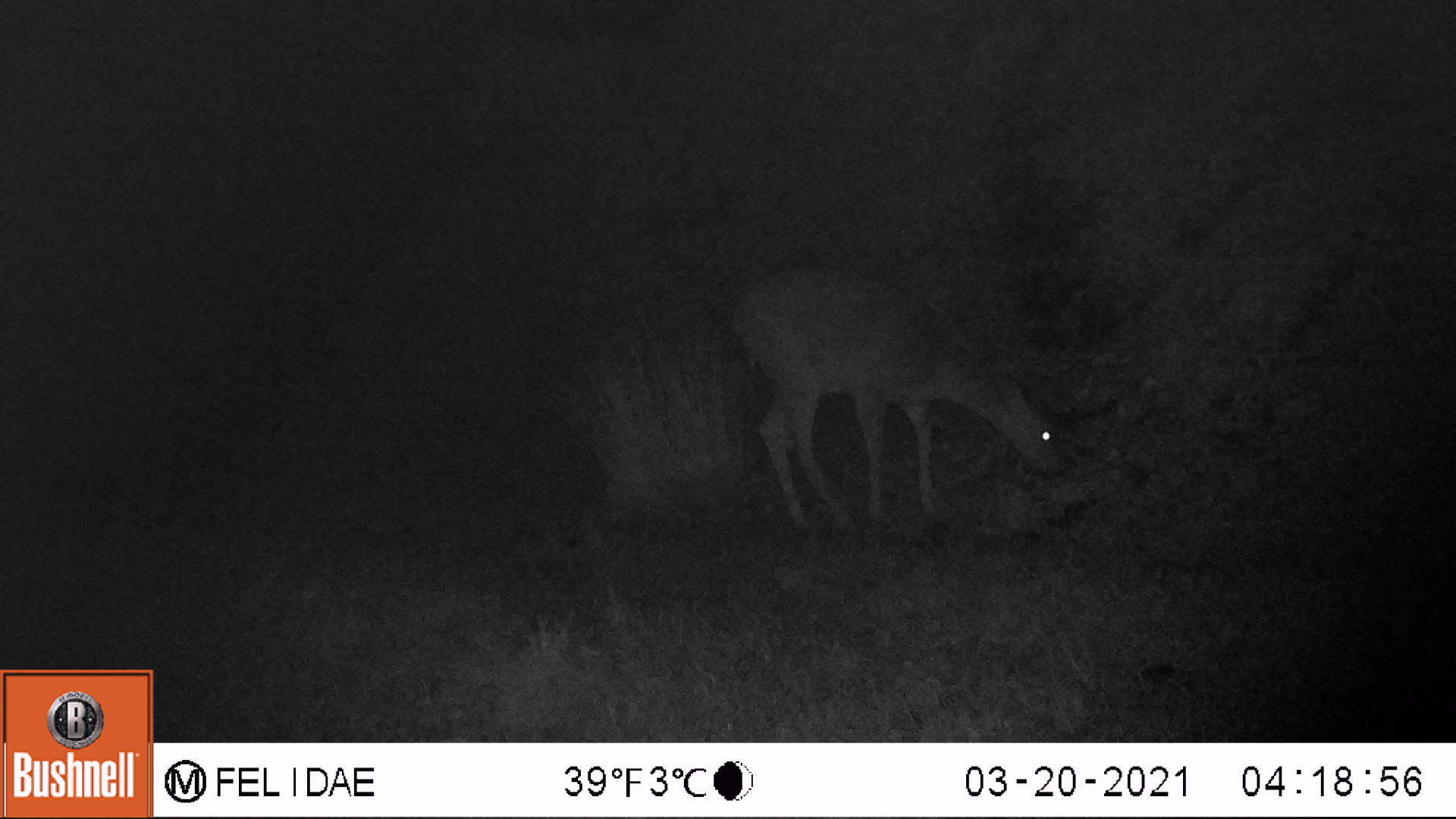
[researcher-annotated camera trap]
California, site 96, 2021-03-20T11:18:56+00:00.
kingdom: Animalia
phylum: Chordata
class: Mammalia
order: Artiodactyla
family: Cervidae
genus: Odocoileus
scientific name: Odocoileus hemionus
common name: mule deer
Mule deer (Odocoileus hemionus).